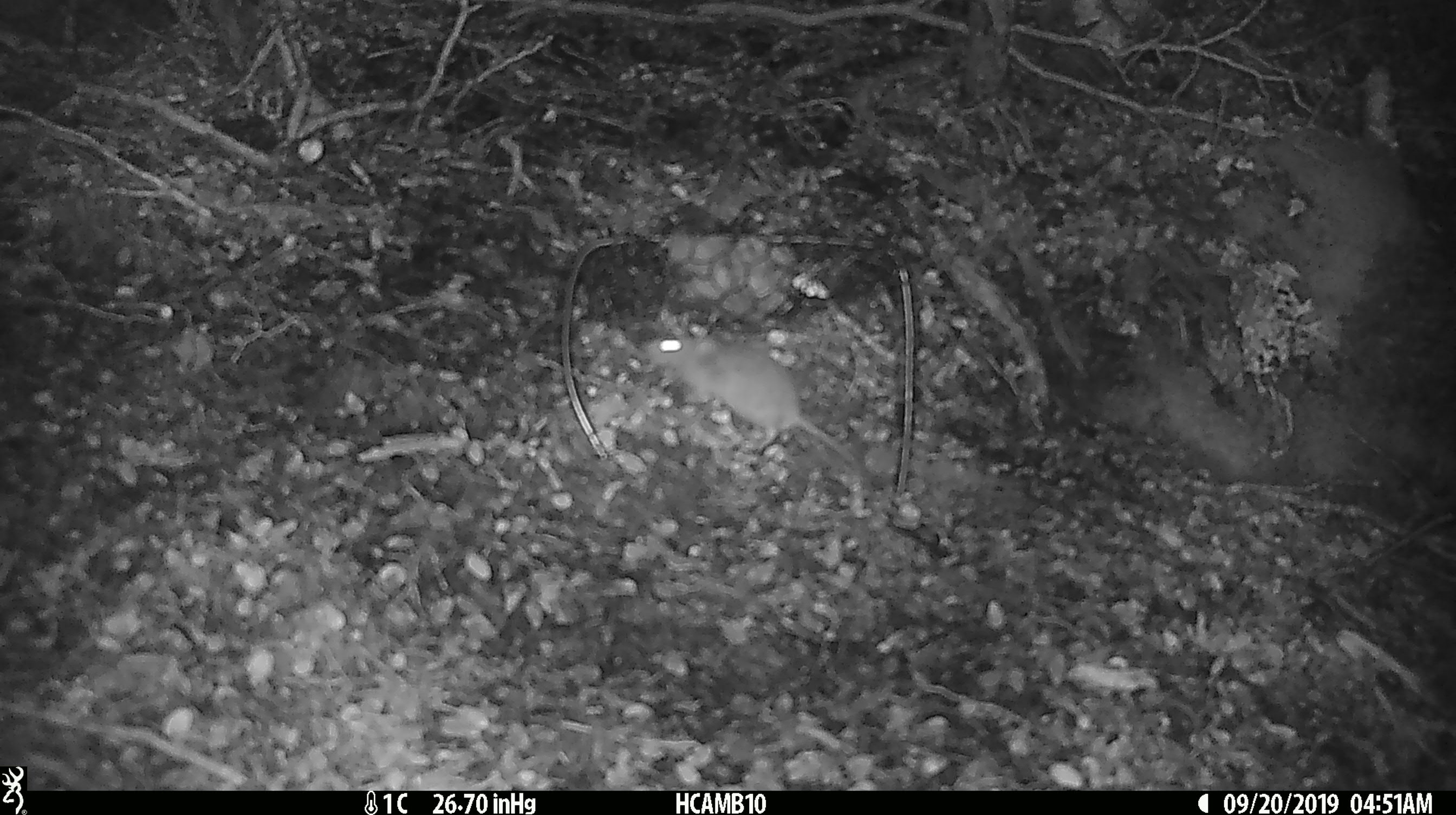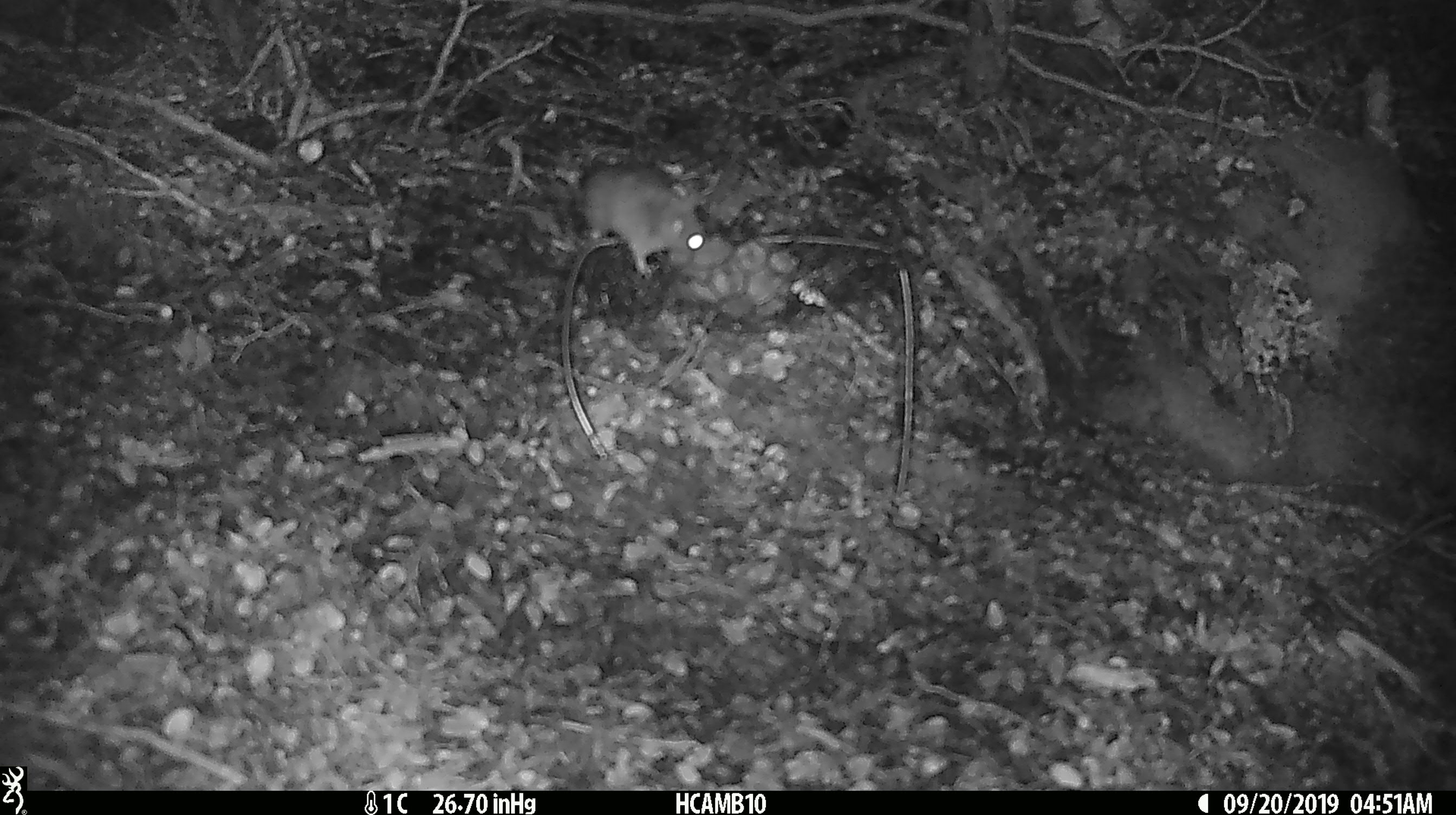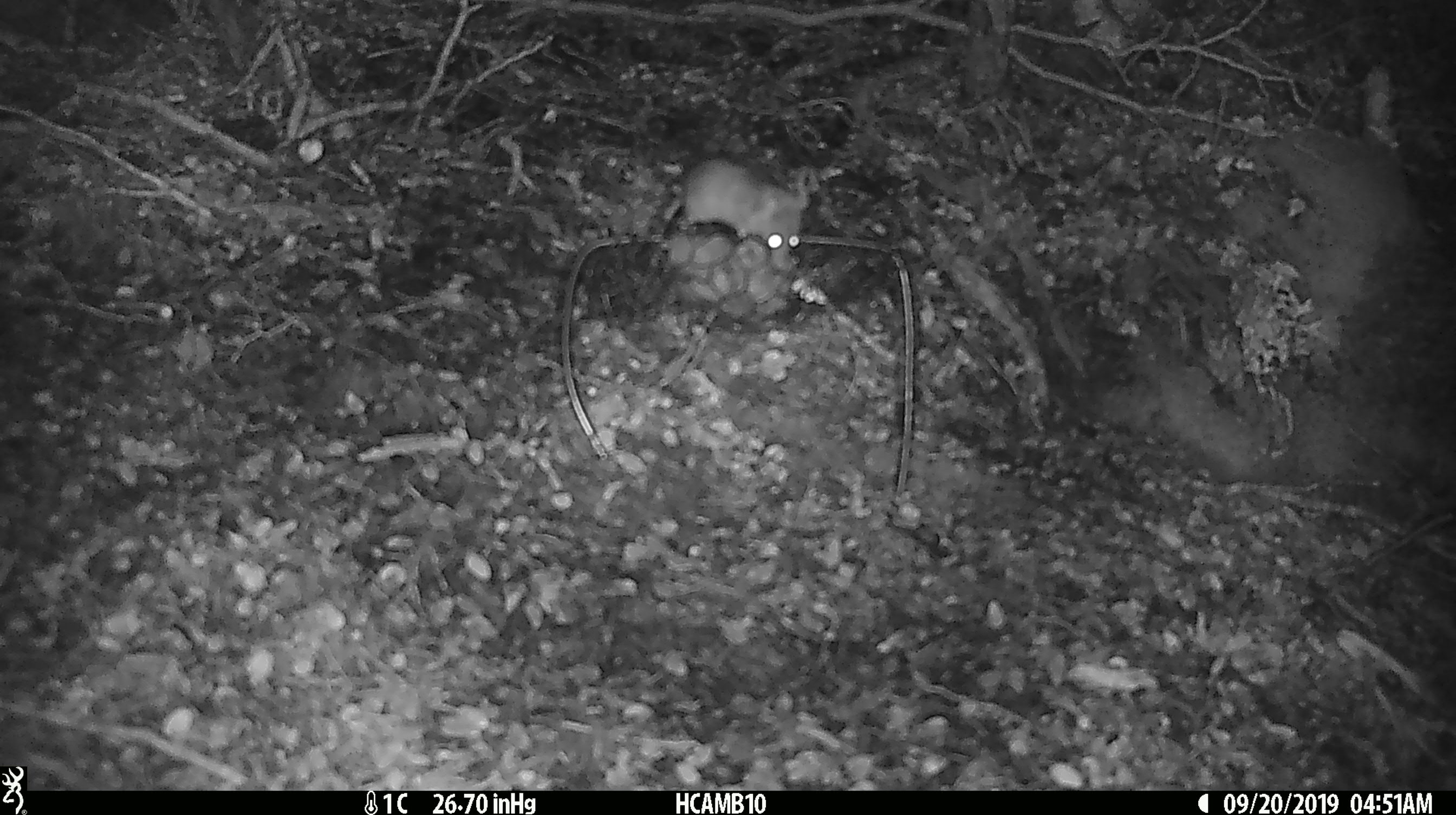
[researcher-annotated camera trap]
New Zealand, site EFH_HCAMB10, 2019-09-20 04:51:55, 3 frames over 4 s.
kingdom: Animalia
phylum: Chordata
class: Mammalia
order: Rodentia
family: Muridae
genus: Mus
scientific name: Mus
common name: mouse